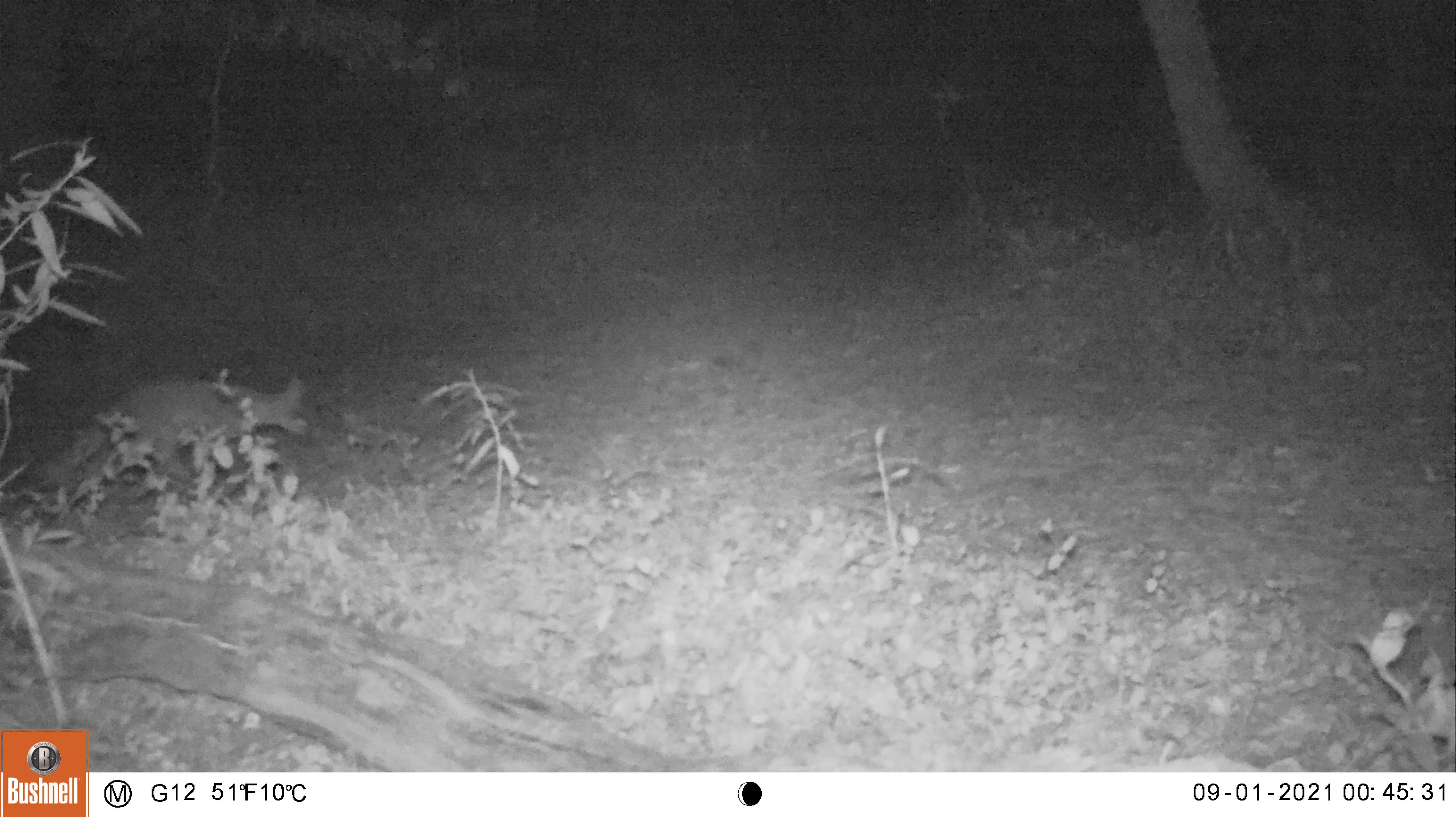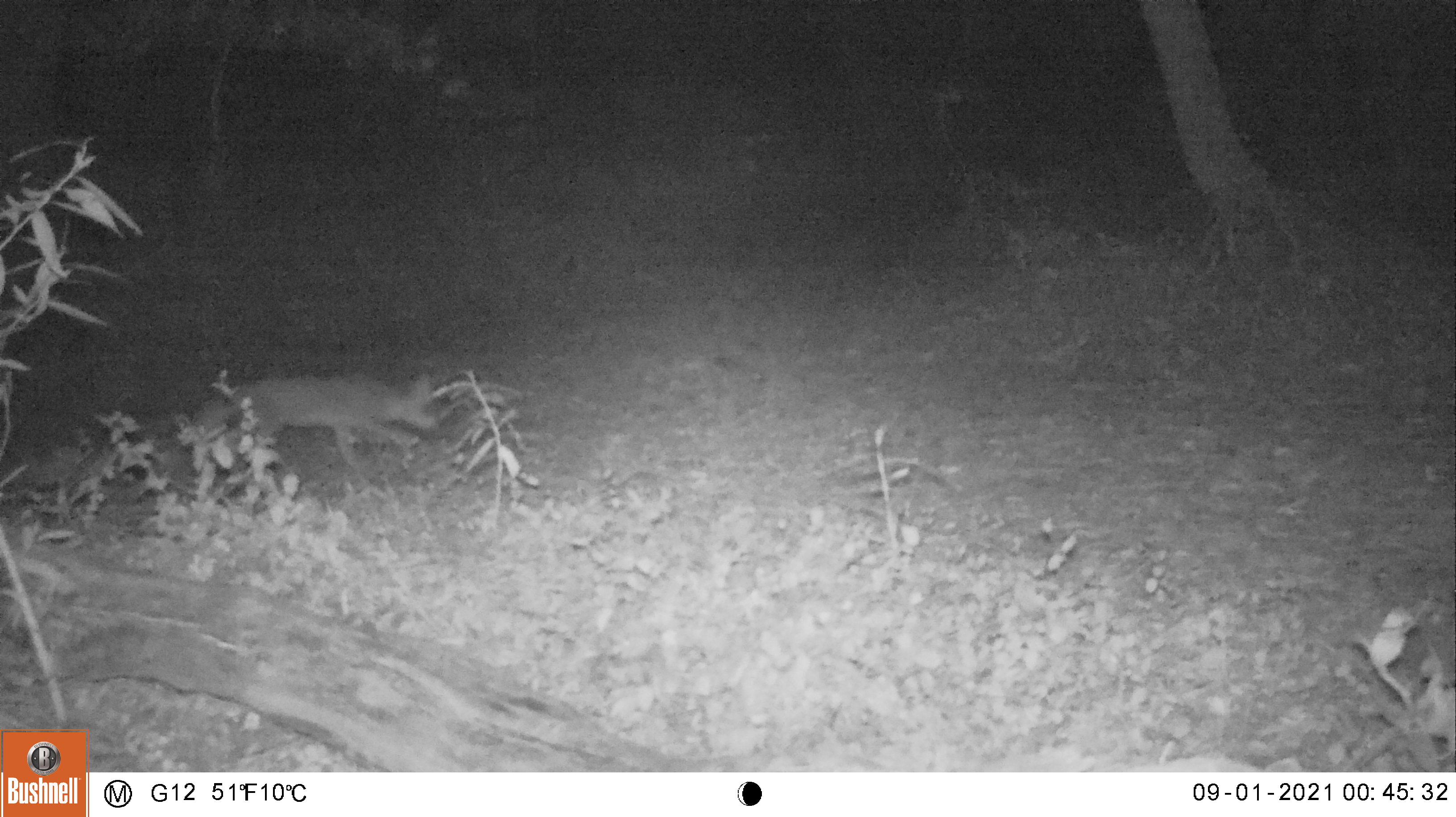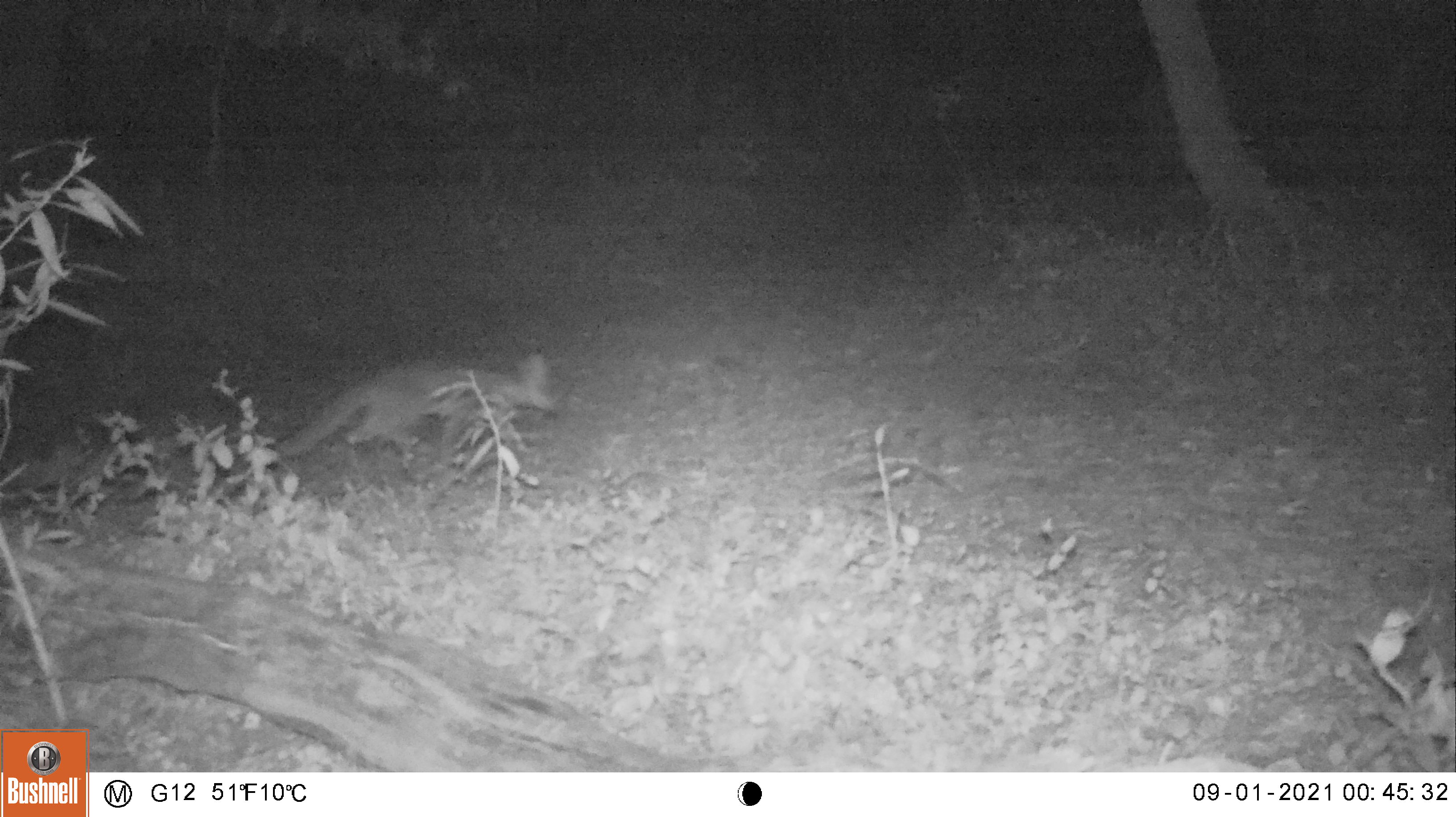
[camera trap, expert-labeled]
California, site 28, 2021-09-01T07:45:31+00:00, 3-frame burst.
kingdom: Animalia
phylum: Chordata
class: Mammalia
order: Carnivora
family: Canidae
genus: Urocyon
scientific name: Urocyon cinereoargenteus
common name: gray fox